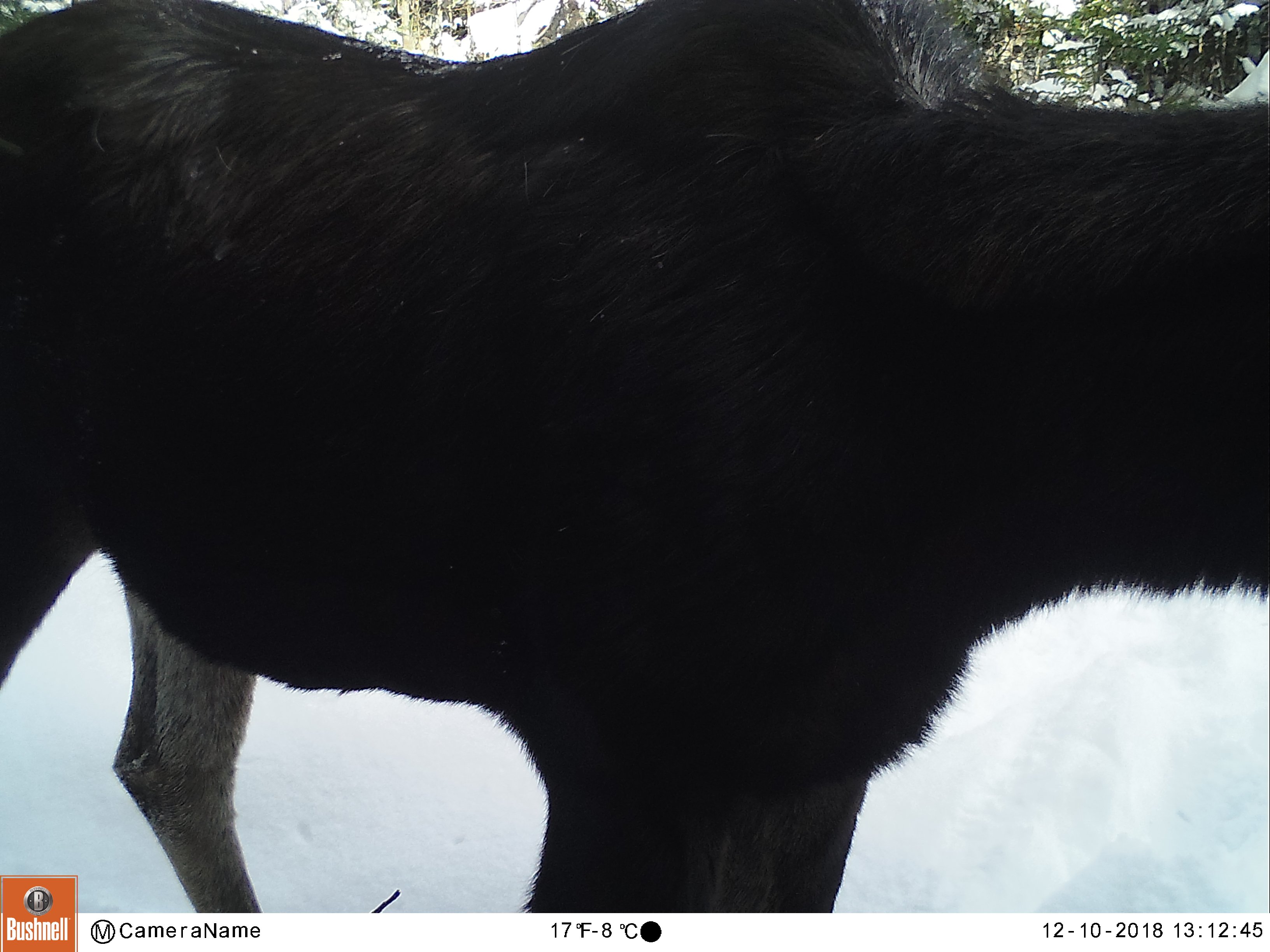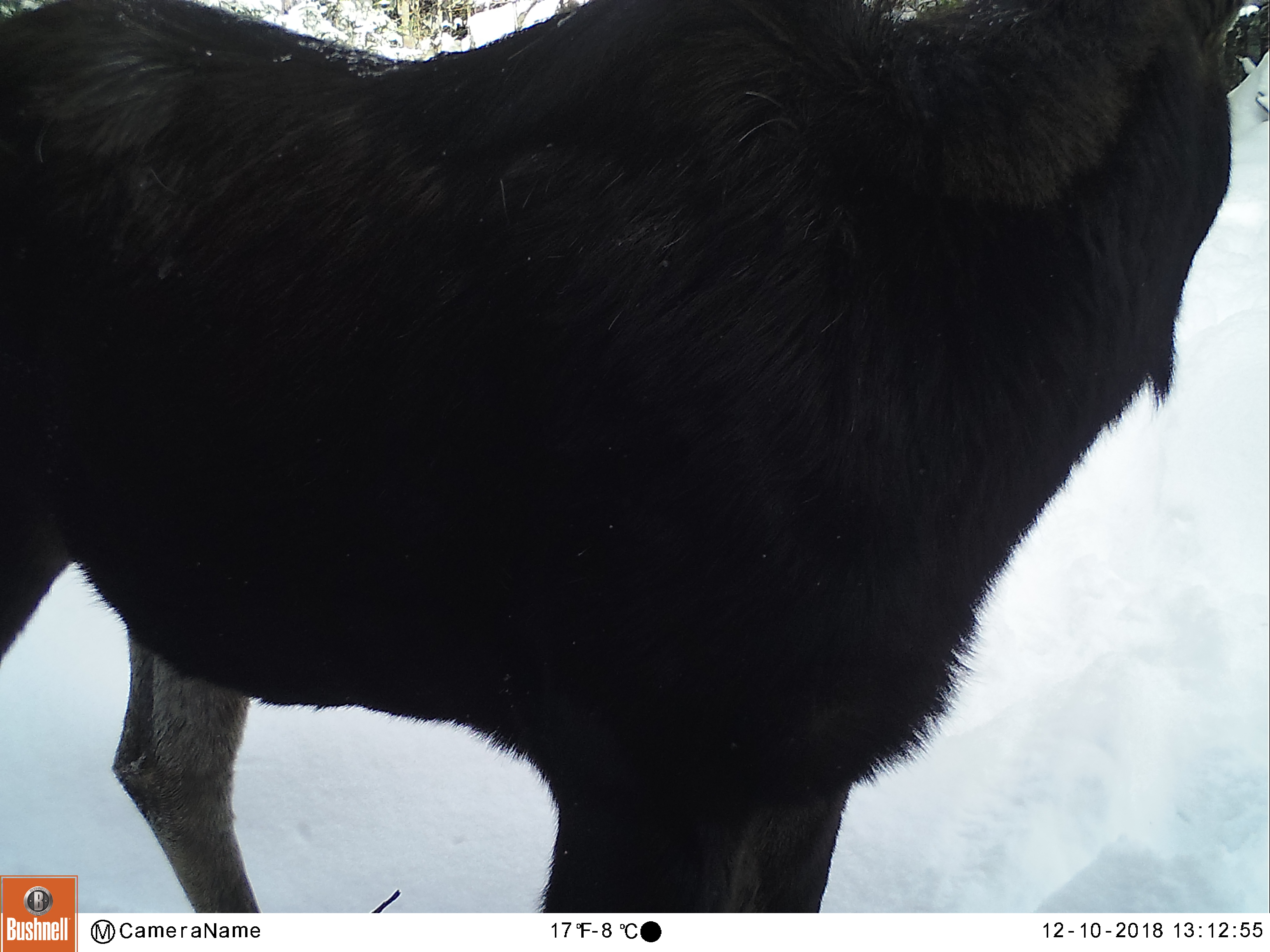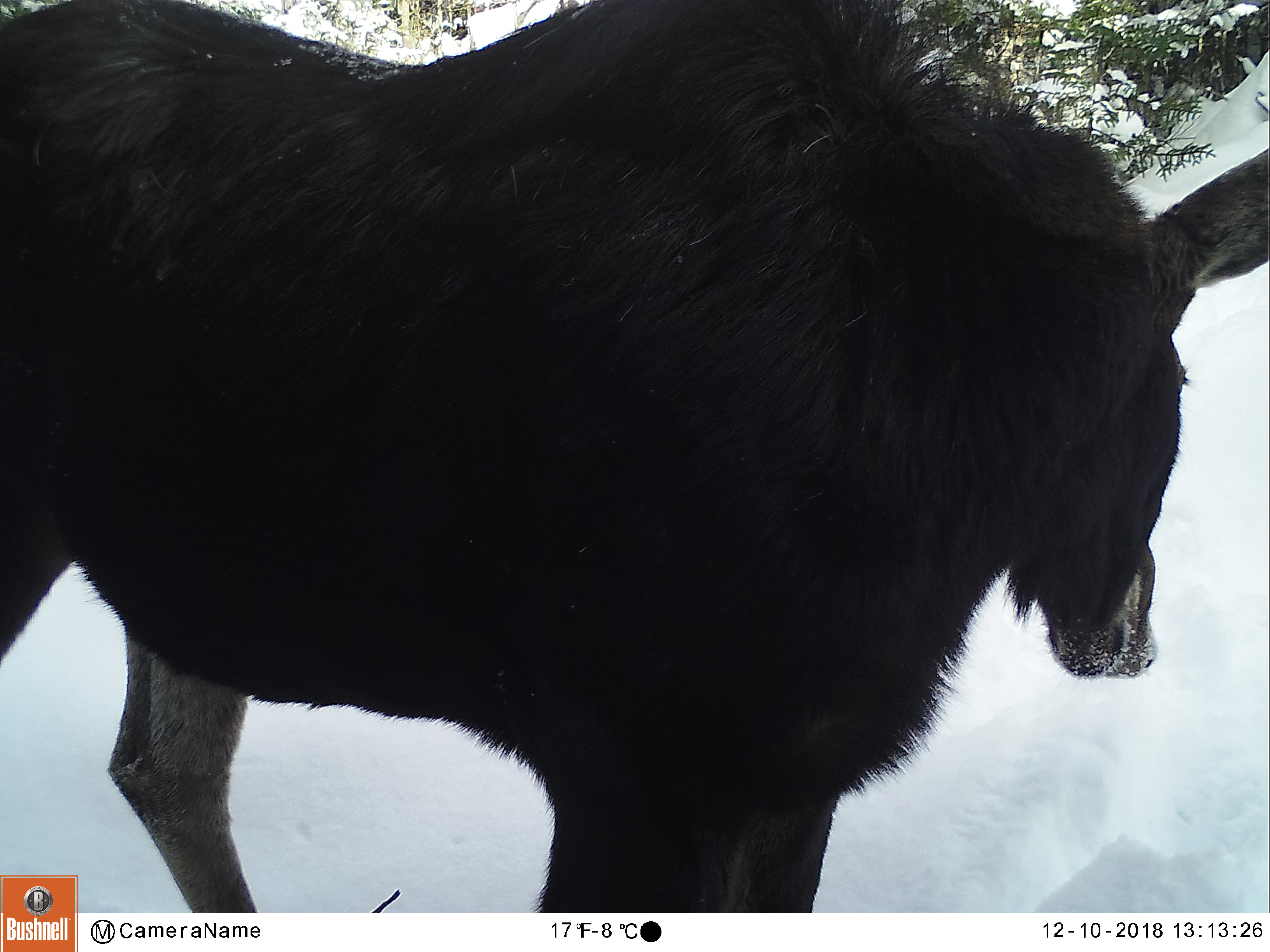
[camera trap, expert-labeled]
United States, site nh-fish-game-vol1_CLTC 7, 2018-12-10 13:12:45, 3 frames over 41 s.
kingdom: Animalia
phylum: Chordata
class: Mammalia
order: Artiodactyla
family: Cervidae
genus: Alces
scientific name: Alces alces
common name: moose